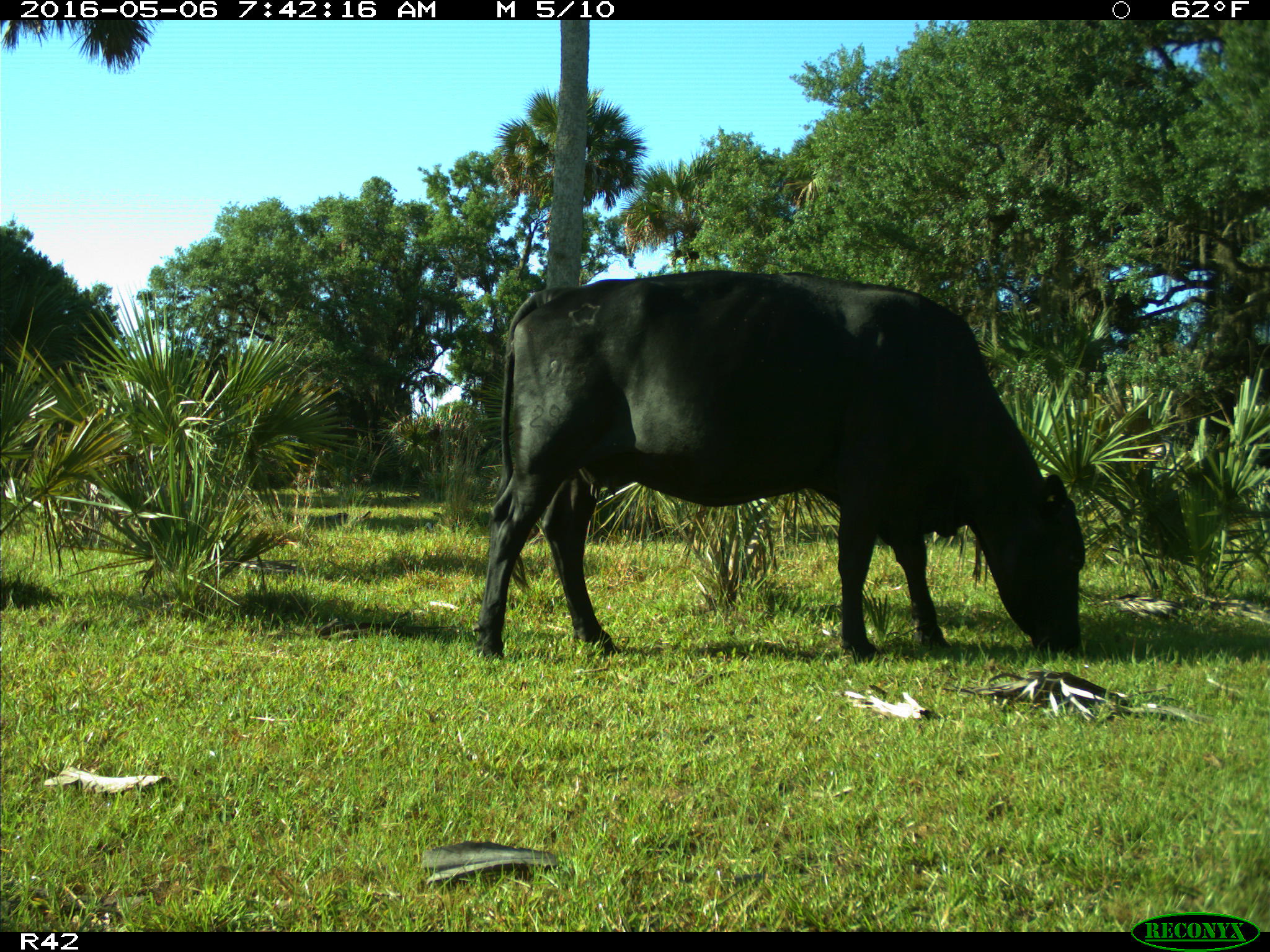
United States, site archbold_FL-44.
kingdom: Animalia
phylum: Chordata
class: Mammalia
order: Artiodactyla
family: Bovidae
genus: Bos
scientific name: Bos taurus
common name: domestic cow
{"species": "Bos taurus (domestic cow)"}